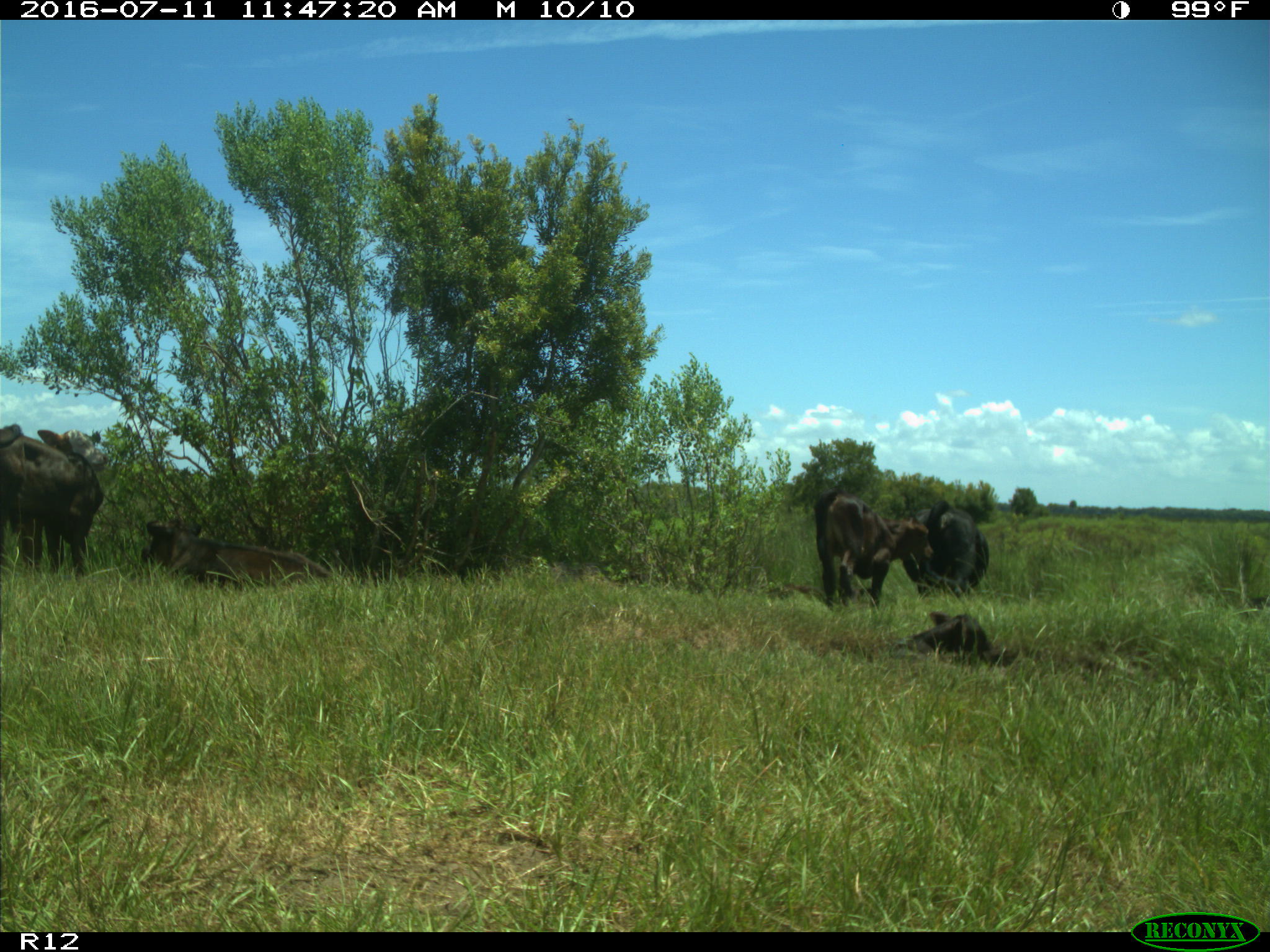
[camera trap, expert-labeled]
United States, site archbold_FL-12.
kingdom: Animalia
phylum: Chordata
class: Mammalia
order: Artiodactyla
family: Bovidae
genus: Bos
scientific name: Bos taurus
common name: domestic cow